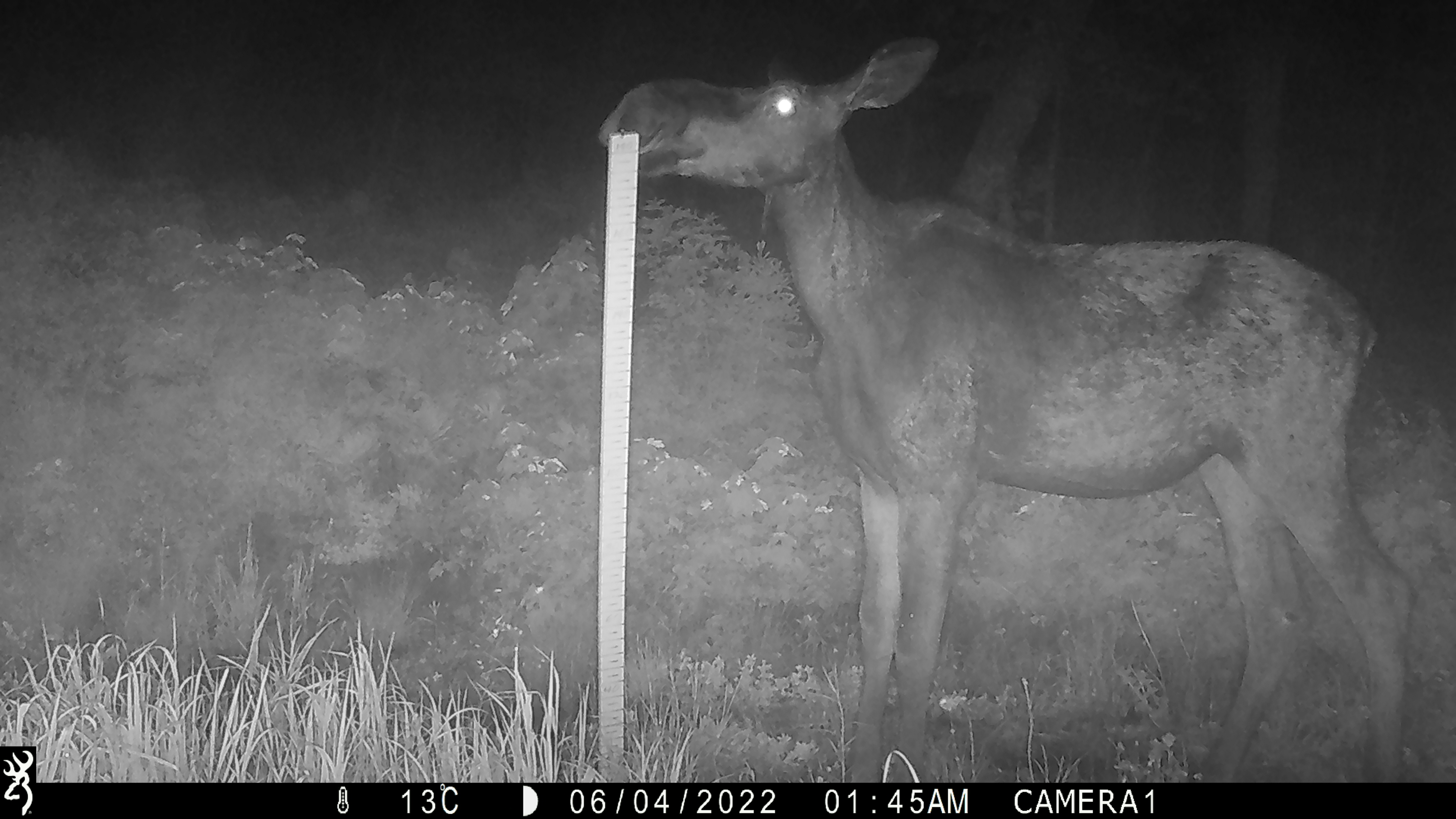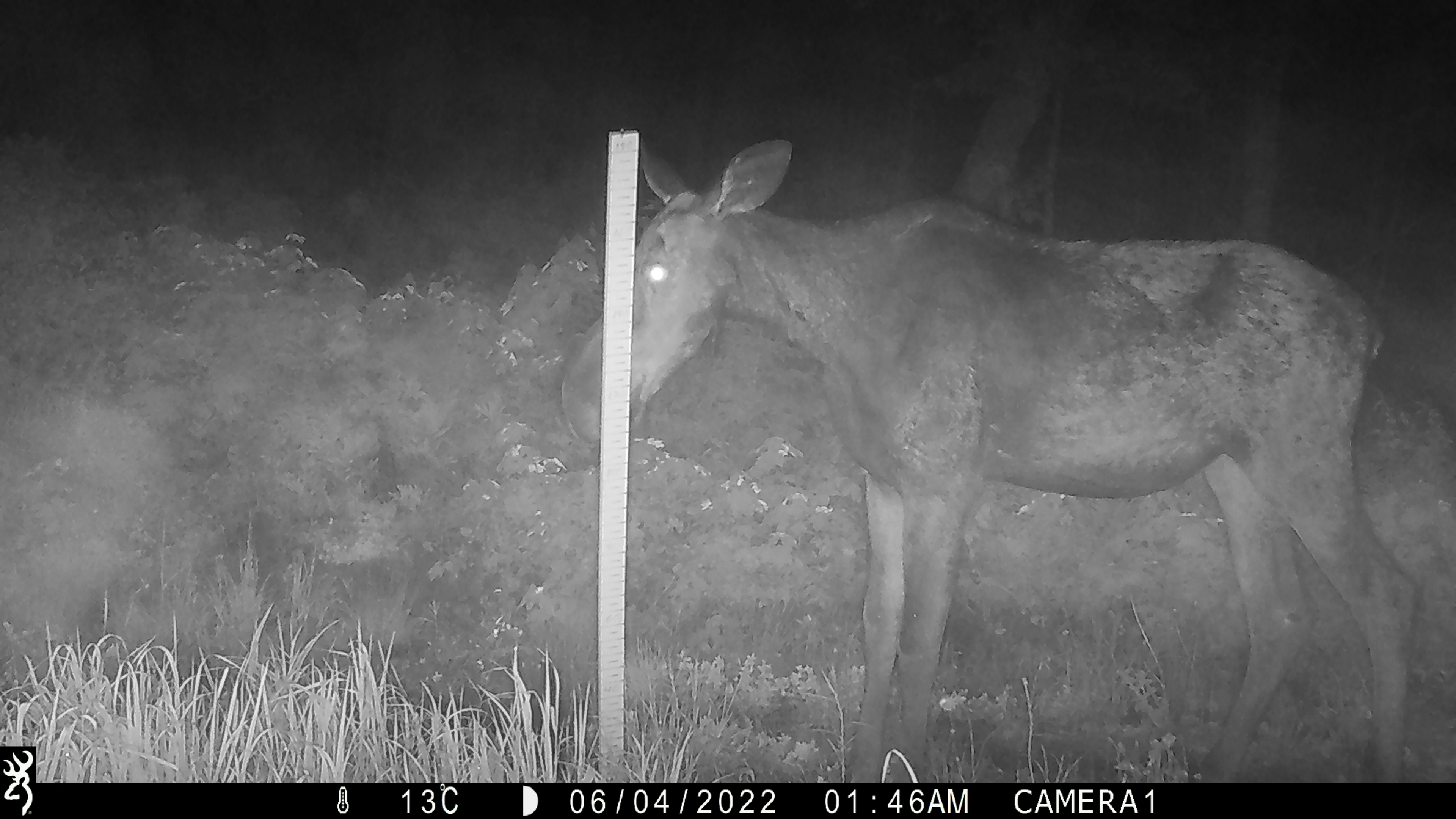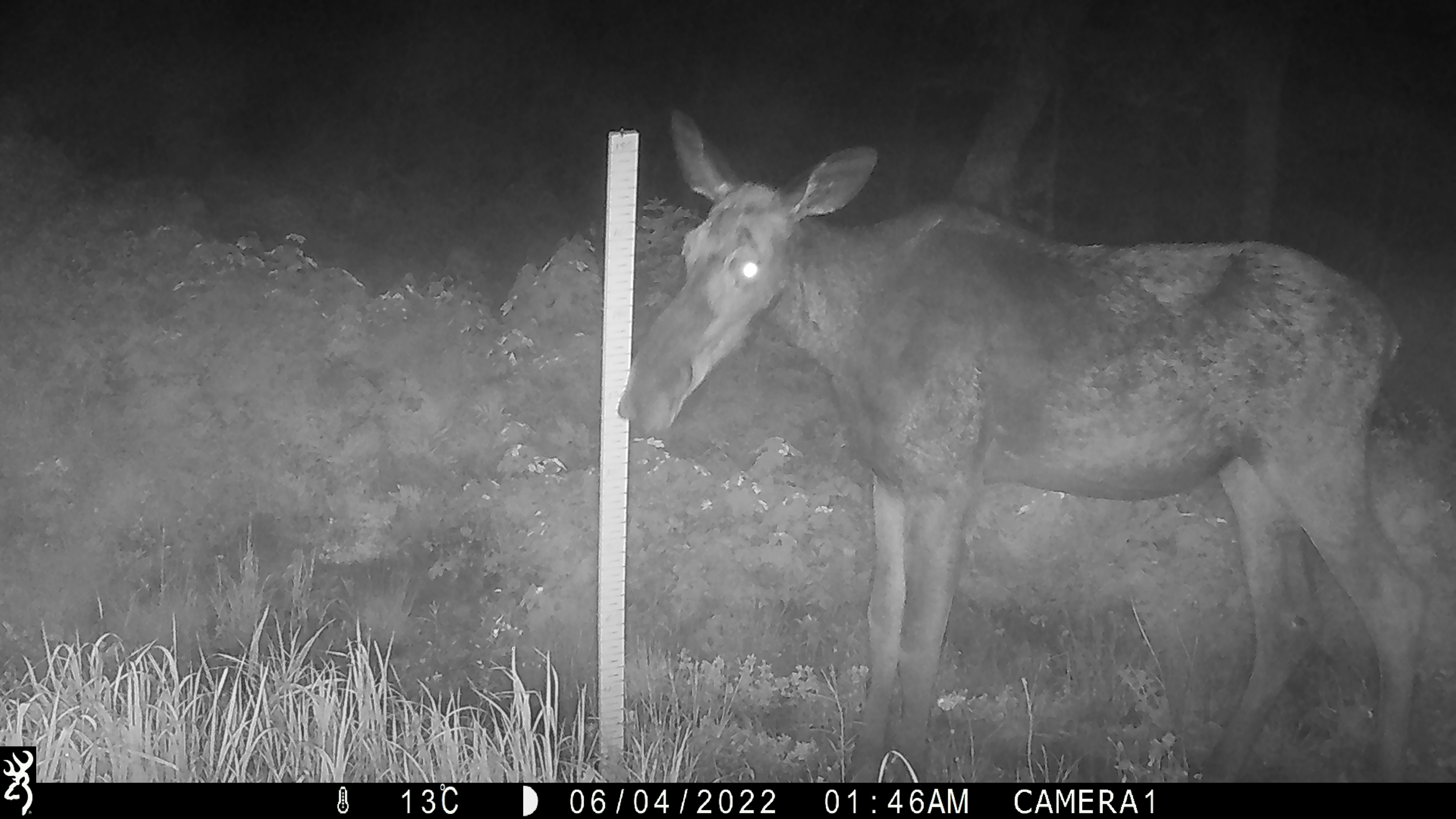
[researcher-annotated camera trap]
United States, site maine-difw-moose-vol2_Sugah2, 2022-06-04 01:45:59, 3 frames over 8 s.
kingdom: Animalia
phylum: Chordata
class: Mammalia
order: Artiodactyla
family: Cervidae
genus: Alces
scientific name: Alces alces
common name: moose